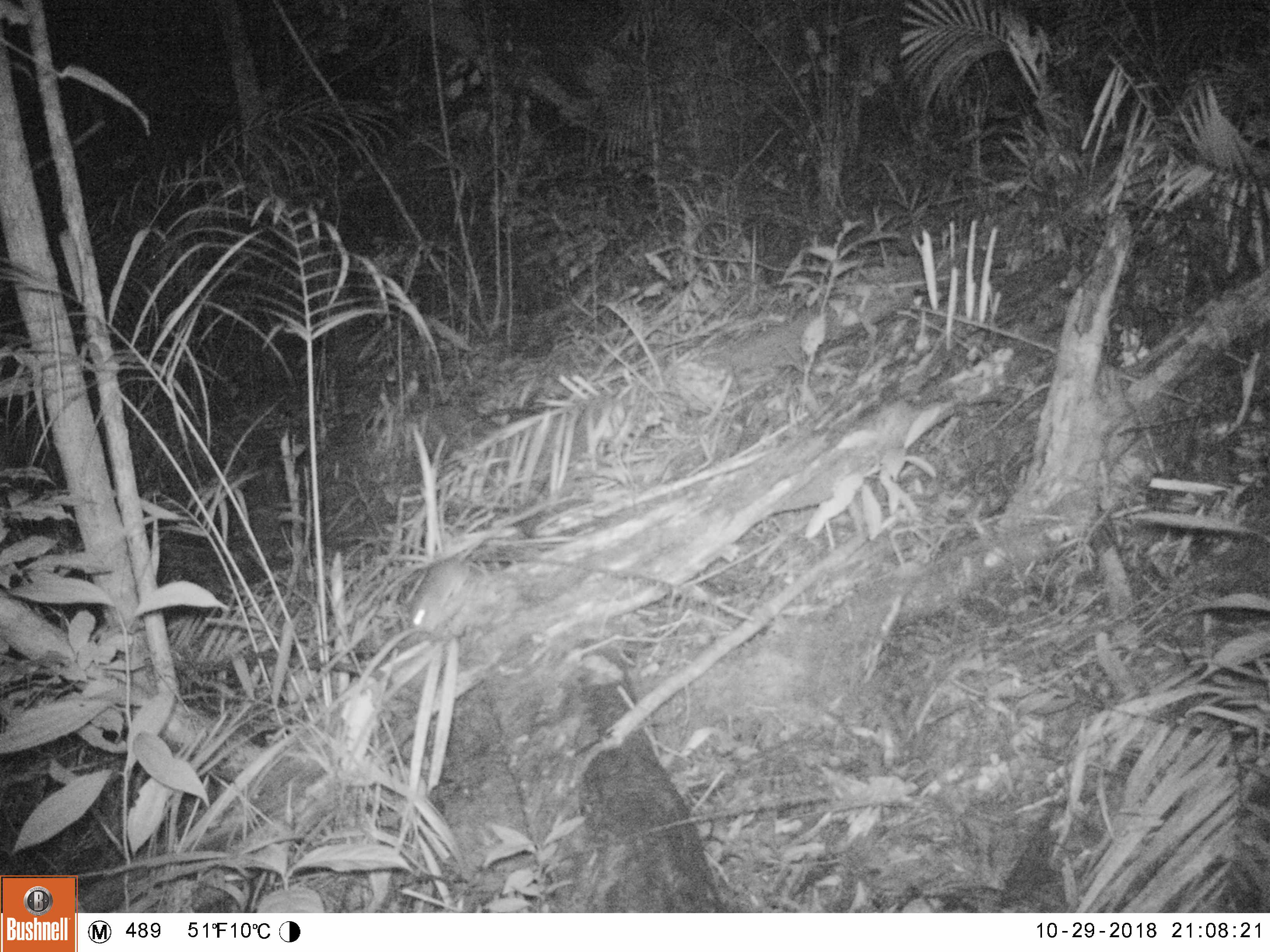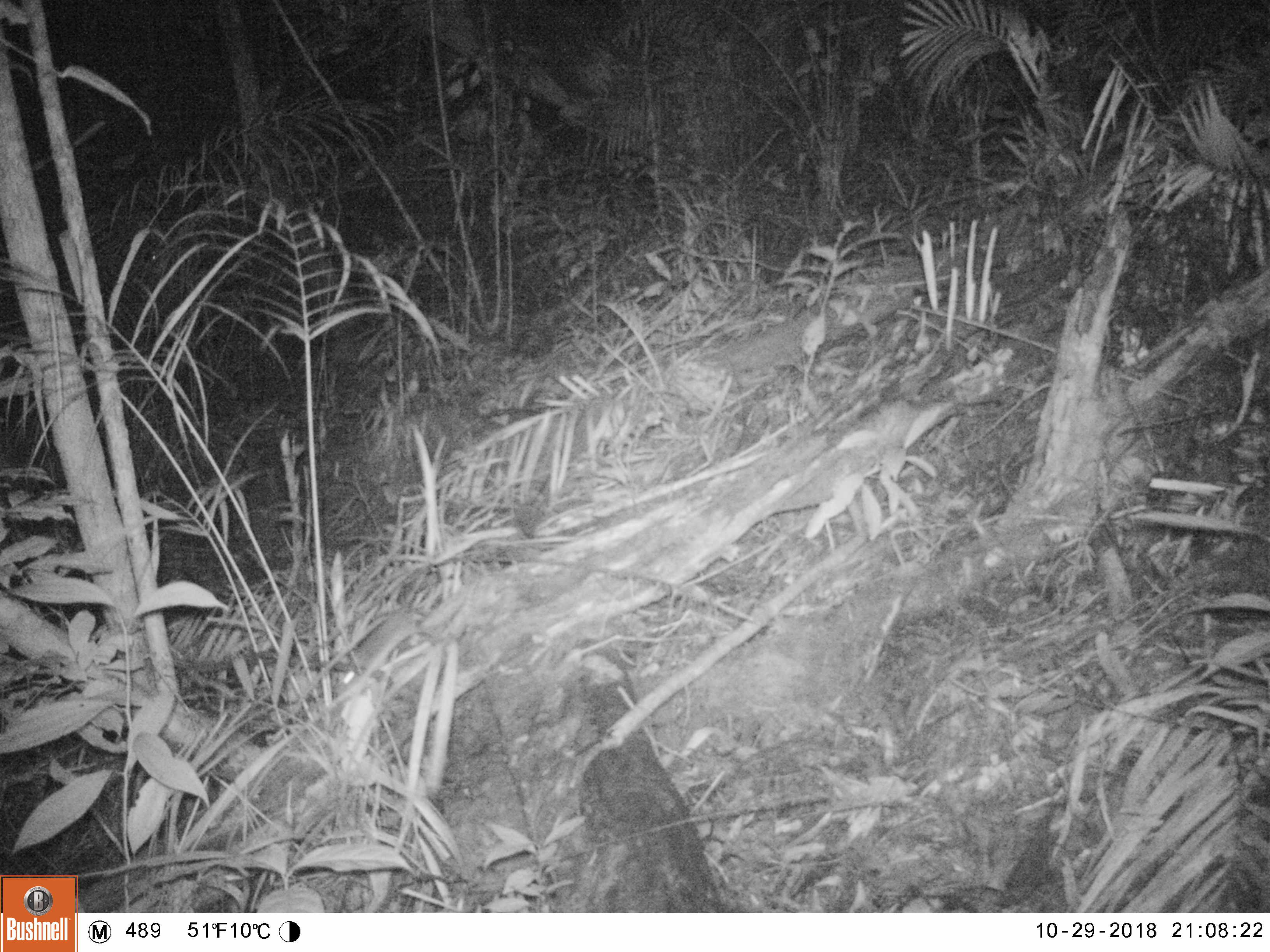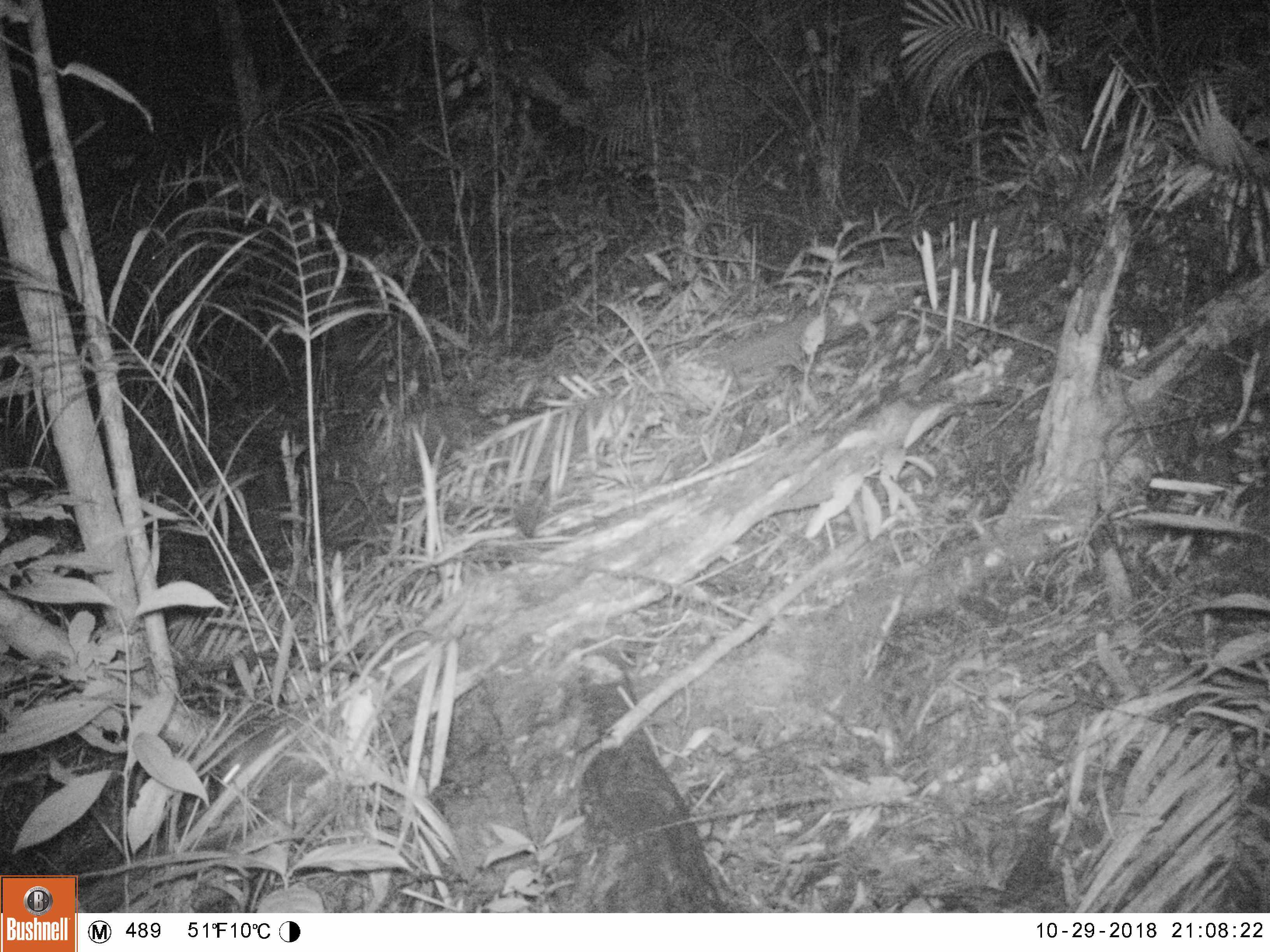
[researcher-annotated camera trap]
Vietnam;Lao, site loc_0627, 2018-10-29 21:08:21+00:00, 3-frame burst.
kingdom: Animalia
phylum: Chordata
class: Mammalia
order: Rodentia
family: Muridae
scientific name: Muridae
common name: old-world mice and rats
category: unidentified murid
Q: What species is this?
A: Unidentified murid (old-world mice and rats) (Muridae).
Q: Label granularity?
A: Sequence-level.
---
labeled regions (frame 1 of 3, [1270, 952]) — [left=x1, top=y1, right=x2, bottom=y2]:
unidentified murid: [left=405, top=494, right=571, bottom=632]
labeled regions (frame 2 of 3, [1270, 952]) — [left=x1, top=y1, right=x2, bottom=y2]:
unidentified murid: [left=331, top=545, right=439, bottom=695]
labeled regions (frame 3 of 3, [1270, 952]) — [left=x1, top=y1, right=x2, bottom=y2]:
unidentified murid: [left=215, top=702, right=343, bottom=800]